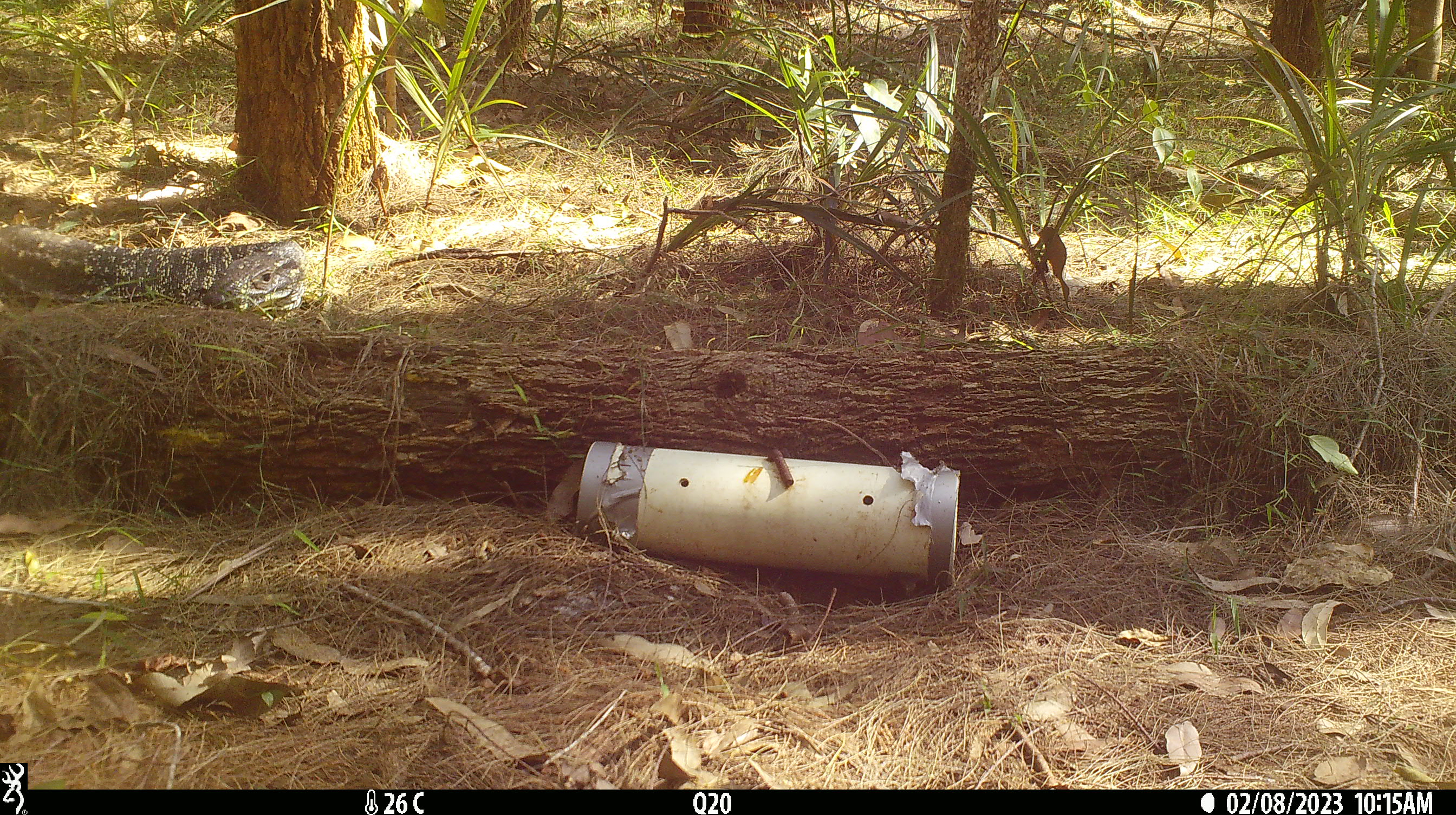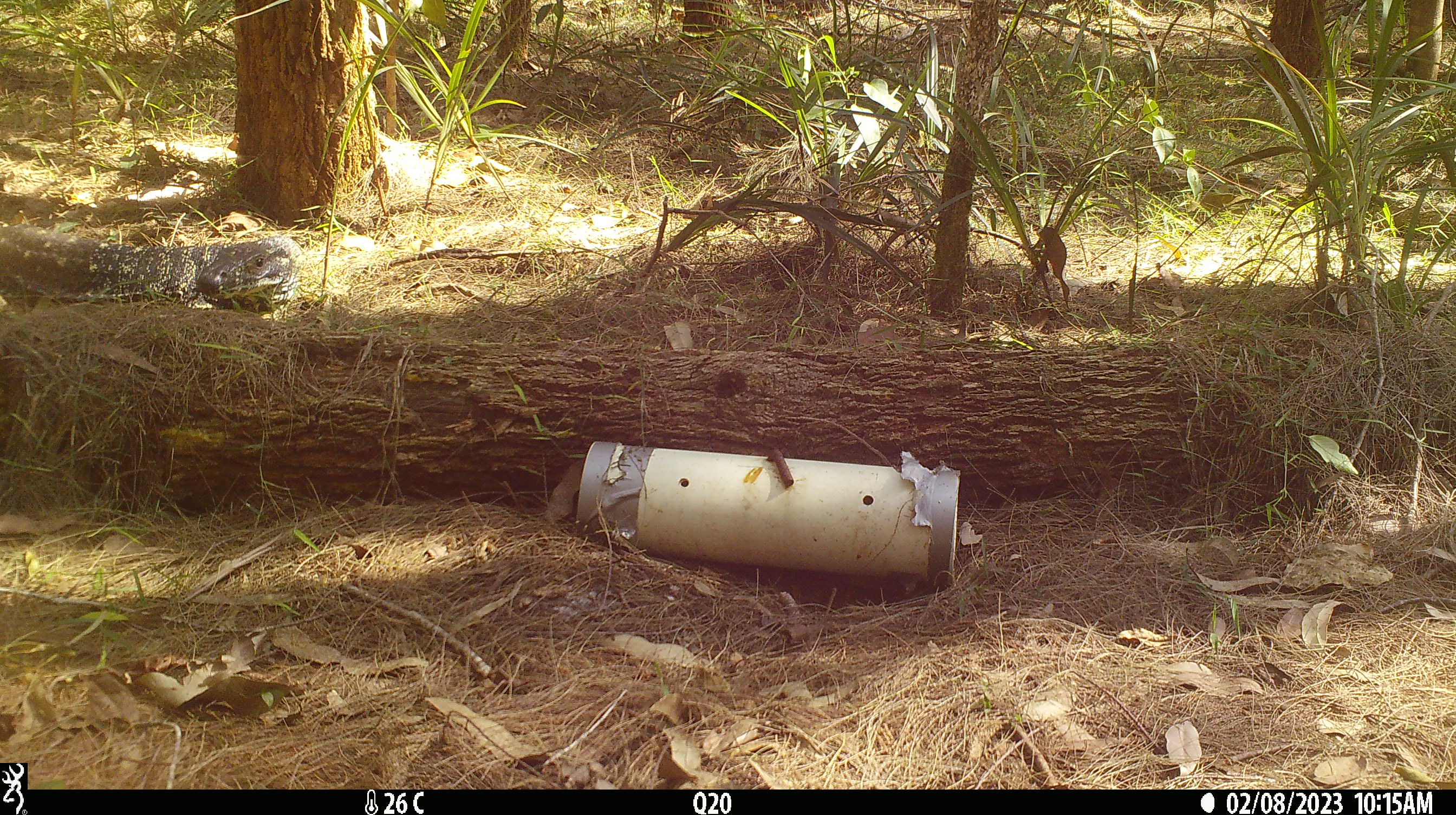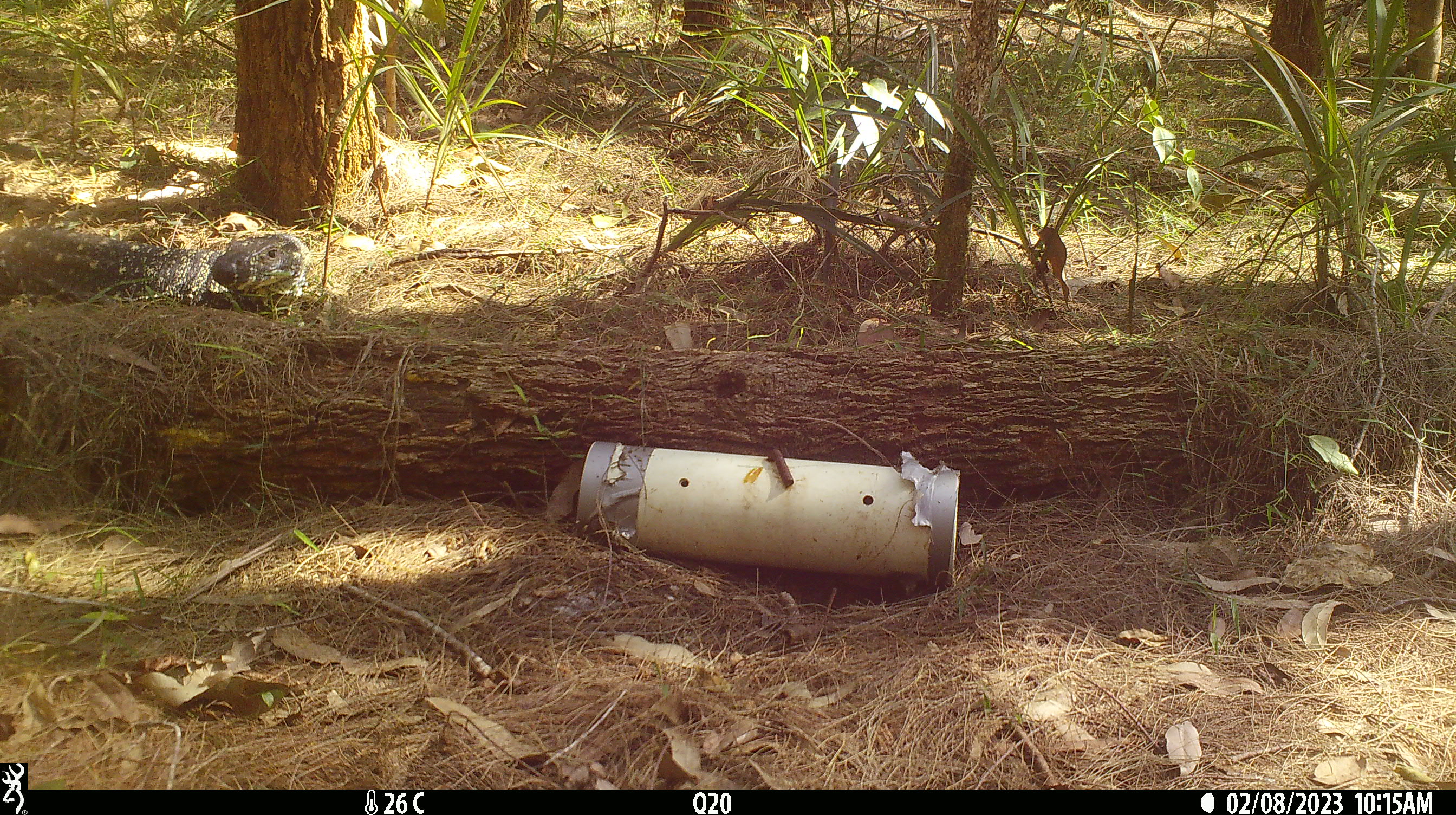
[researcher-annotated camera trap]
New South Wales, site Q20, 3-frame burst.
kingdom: Animalia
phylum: Chordata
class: Reptilia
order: Squamata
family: Varanidae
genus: Varanus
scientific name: Varanus varius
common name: lace monitor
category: goanna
Goanna (lace monitor) (Varanus varius).